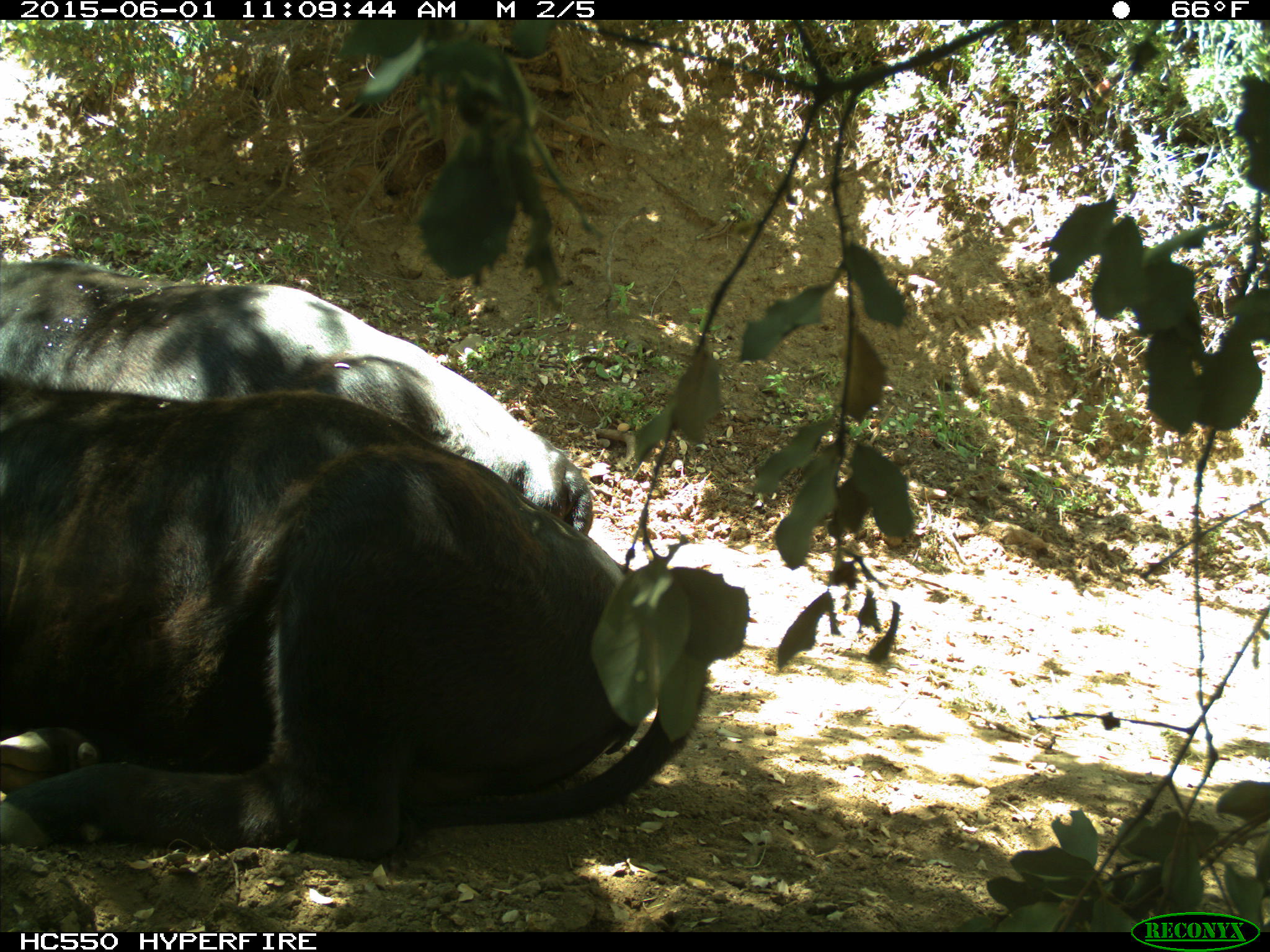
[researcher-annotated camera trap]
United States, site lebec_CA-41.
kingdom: Animalia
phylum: Chordata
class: Mammalia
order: Artiodactyla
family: Bovidae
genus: Bos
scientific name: Bos taurus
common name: domestic cow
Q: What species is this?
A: Bos taurus (domestic cow).